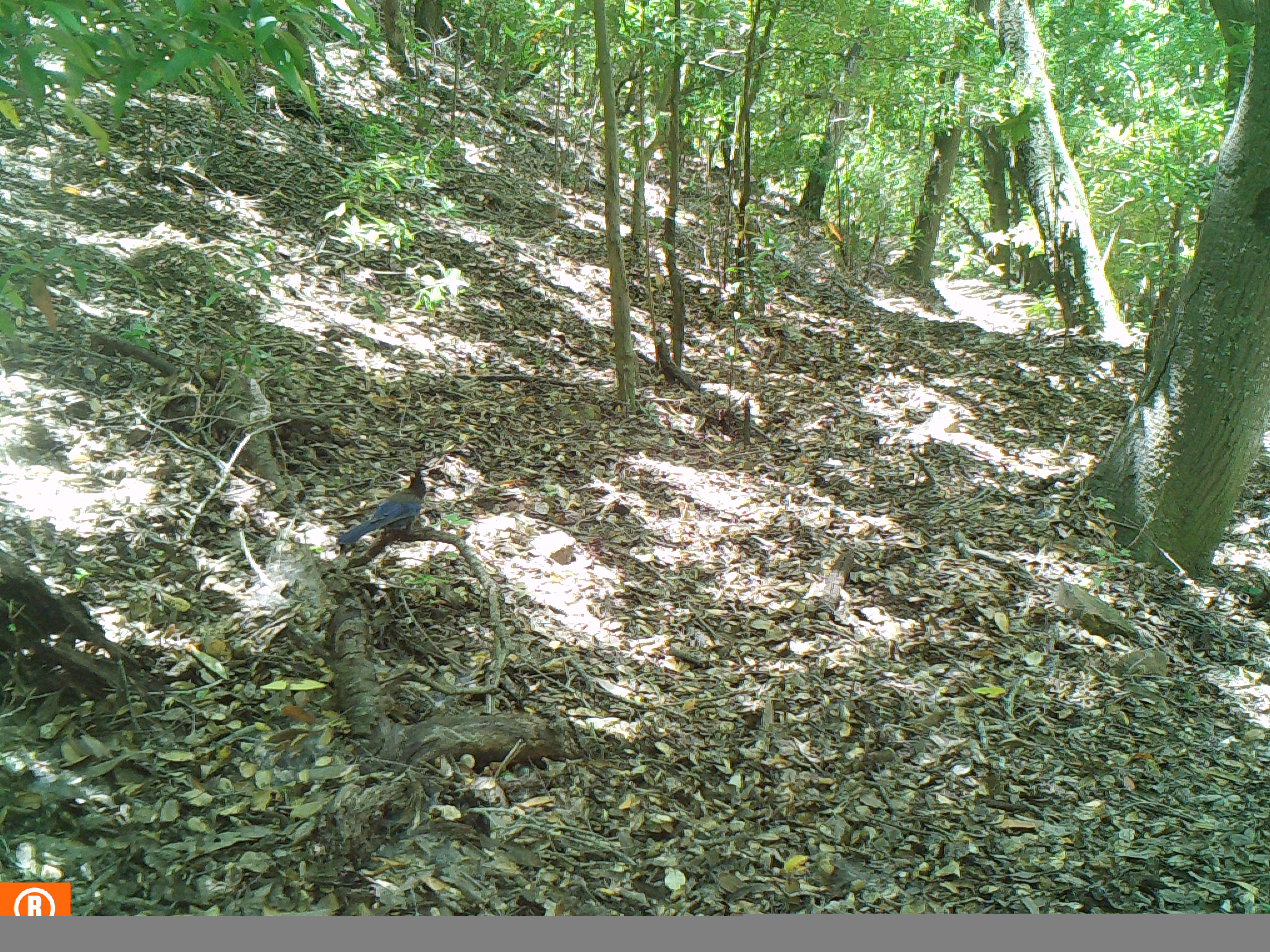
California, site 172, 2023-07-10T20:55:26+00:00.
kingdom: Animalia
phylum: Chordata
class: Aves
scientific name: Aves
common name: bird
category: unknown bird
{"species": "unknown bird (bird) (Aves)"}